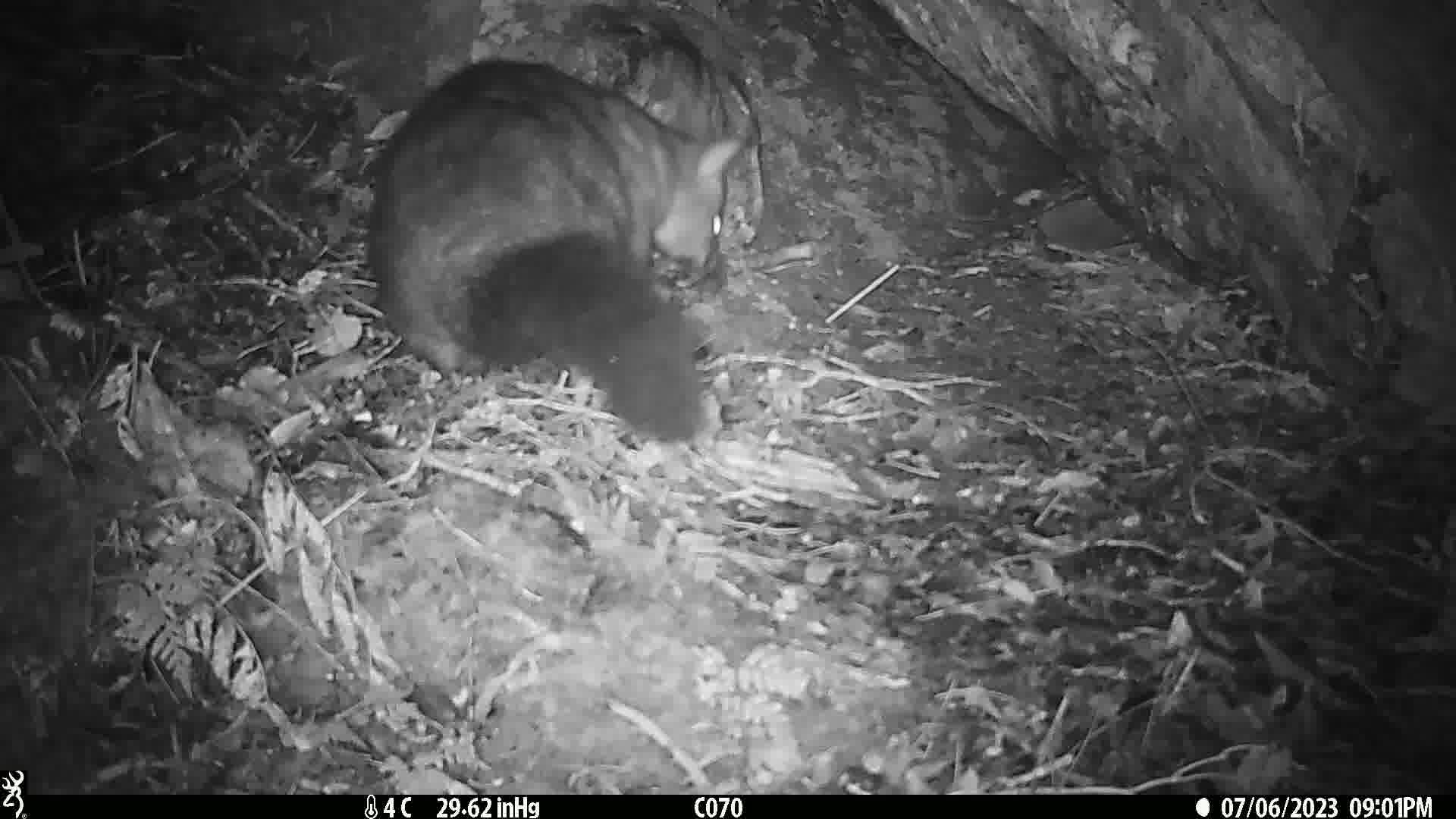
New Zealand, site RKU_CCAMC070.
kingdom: Animalia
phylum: Chordata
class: Mammalia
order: Diprotodontia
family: Phalangeridae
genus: Trichosurus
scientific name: Trichosurus vulpecula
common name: common brushtail possum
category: possum